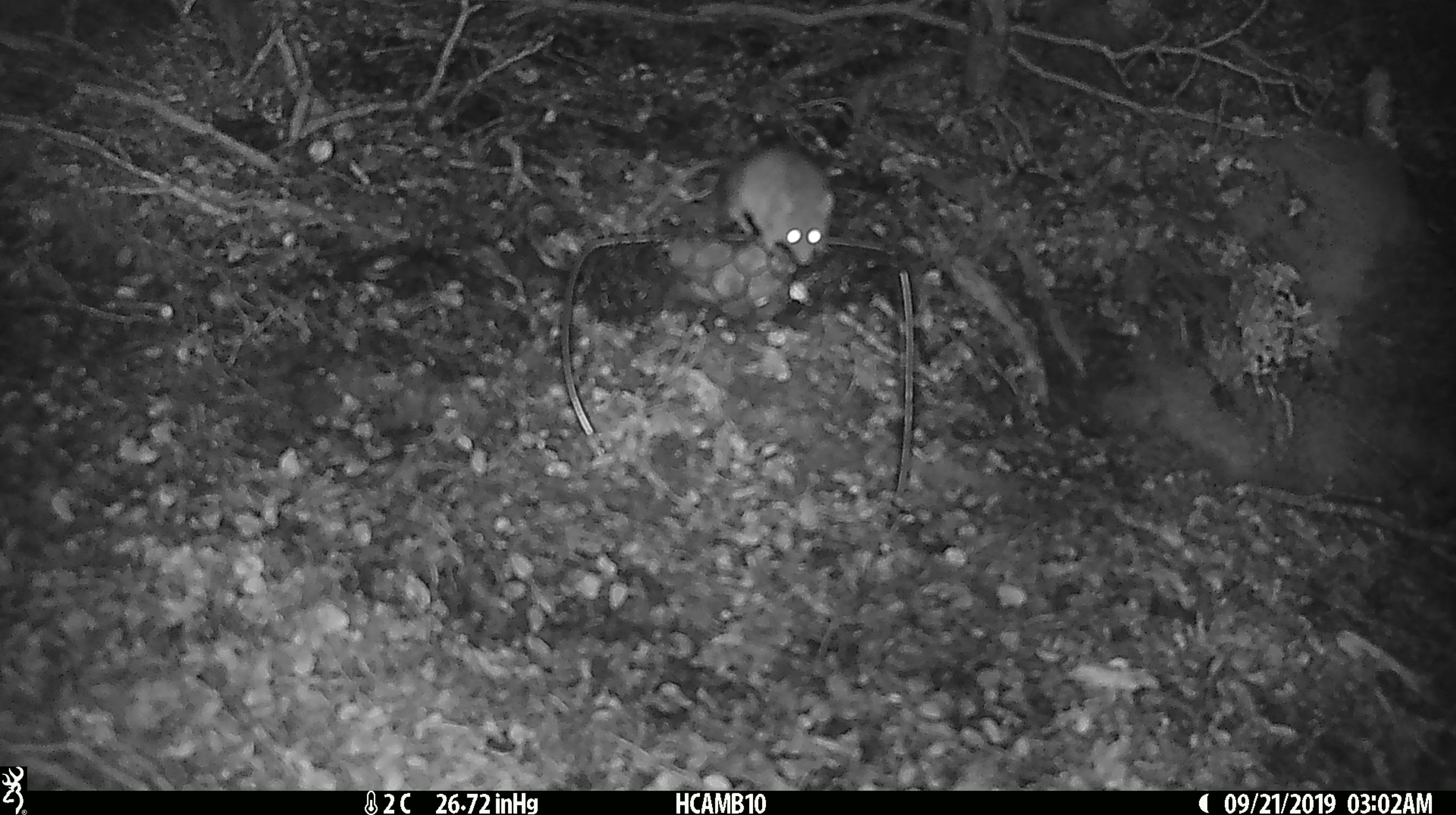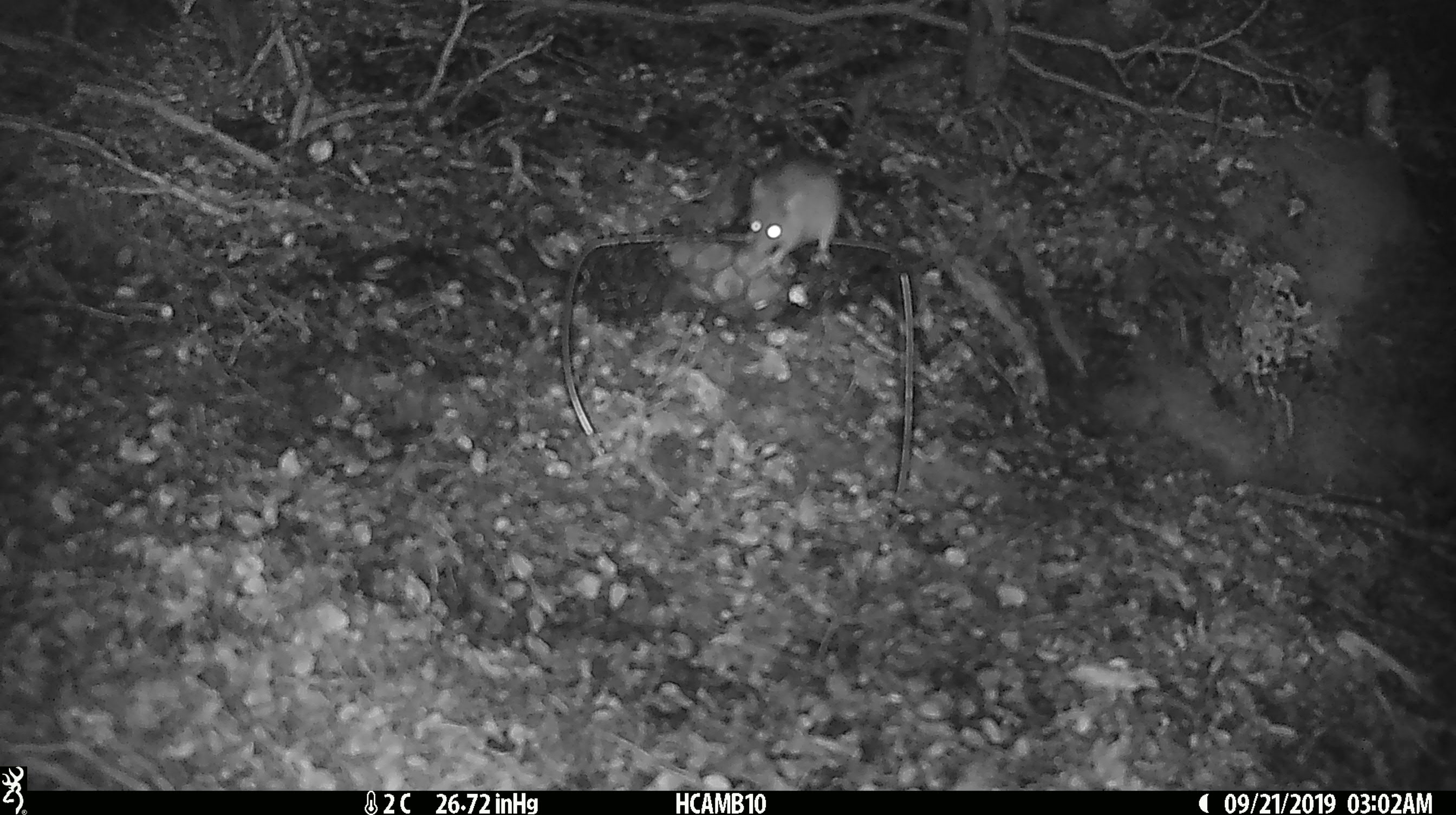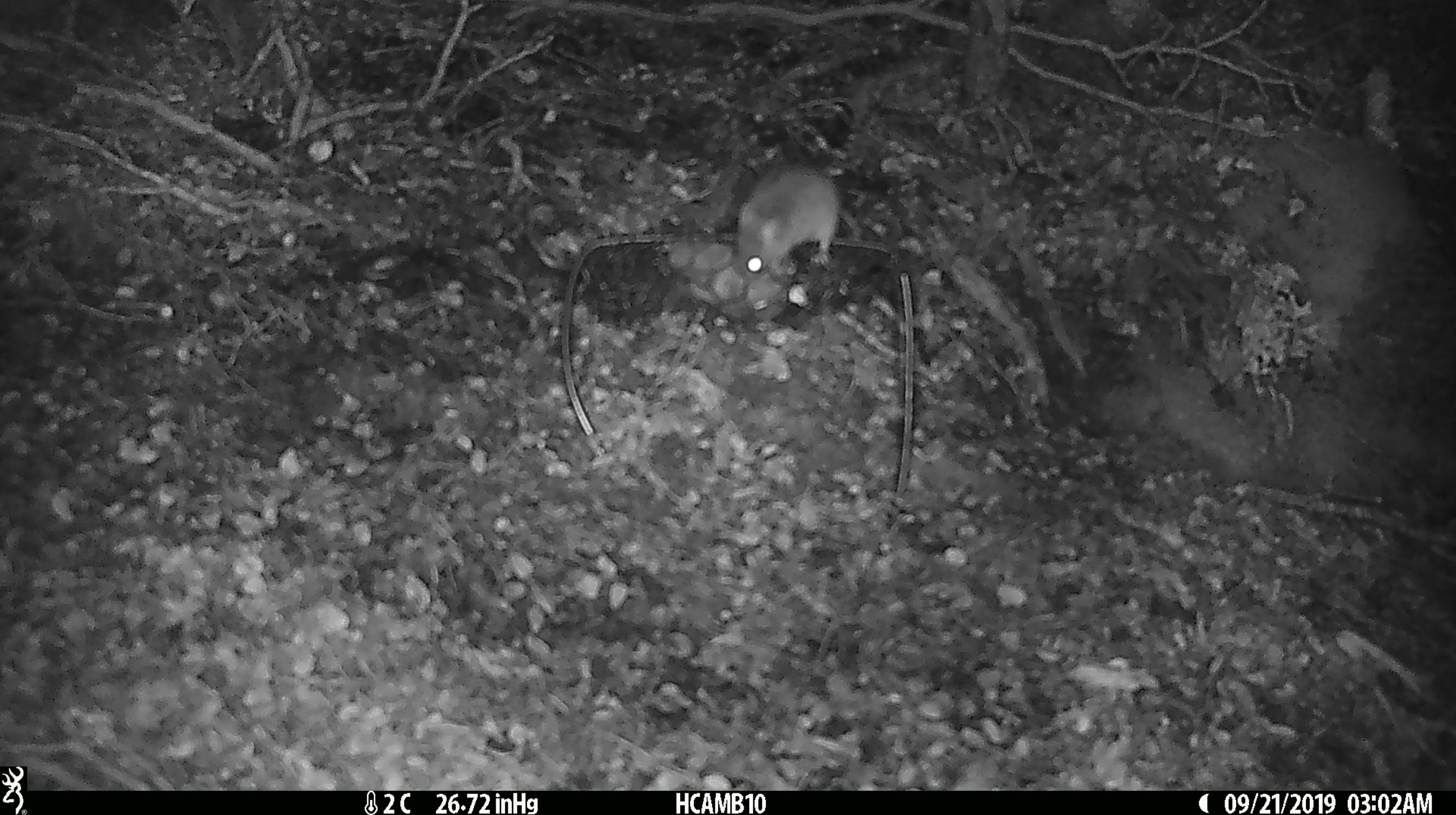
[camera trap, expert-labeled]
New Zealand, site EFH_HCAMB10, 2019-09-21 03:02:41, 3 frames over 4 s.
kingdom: Animalia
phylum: Chordata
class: Mammalia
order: Rodentia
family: Muridae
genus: Mus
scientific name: Mus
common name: mouse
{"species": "mouse (Mus)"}